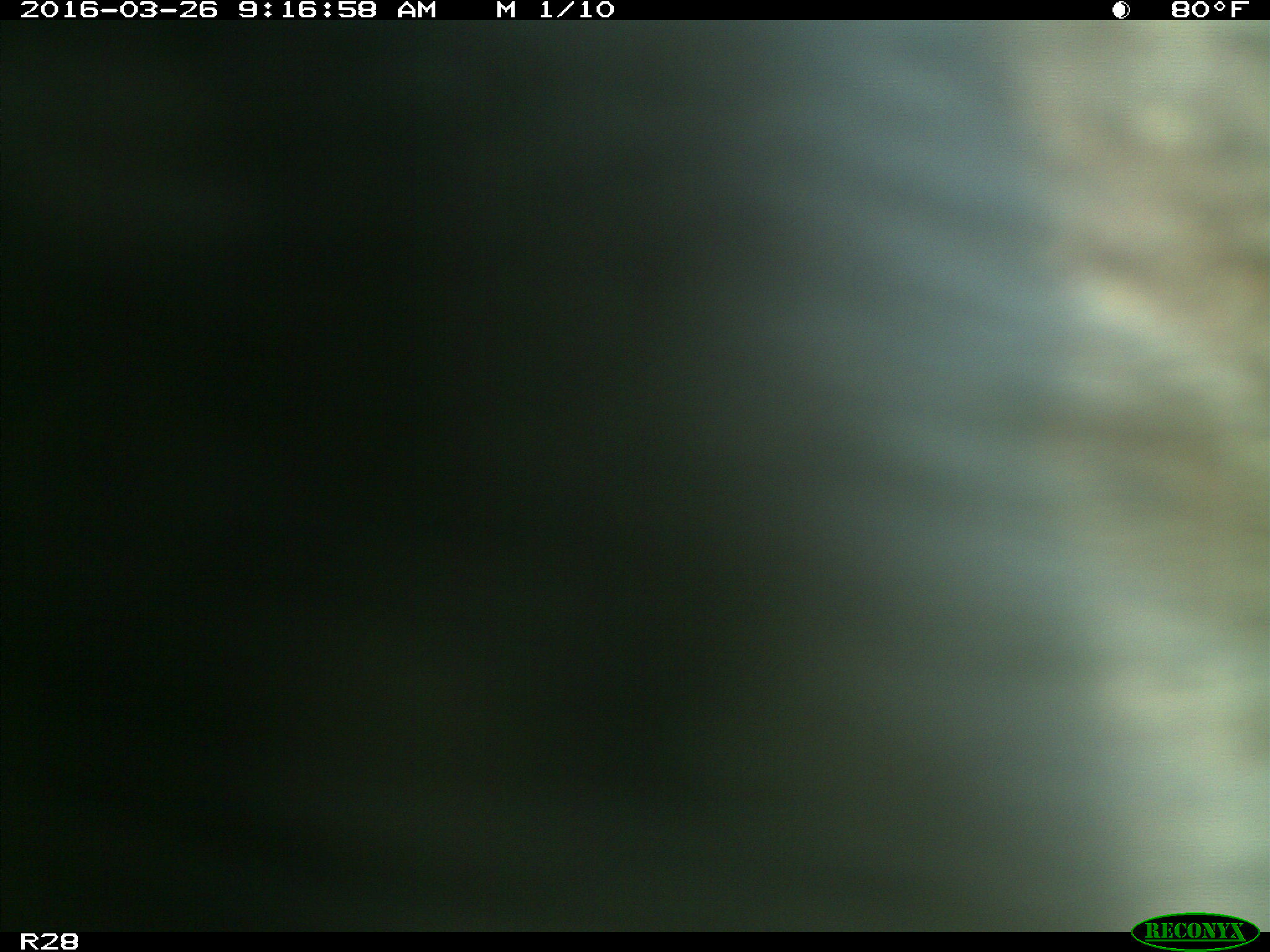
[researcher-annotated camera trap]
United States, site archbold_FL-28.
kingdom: Animalia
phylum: Chordata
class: Mammalia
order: Artiodactyla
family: Bovidae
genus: Bos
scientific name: Bos taurus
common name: domestic cow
Bos taurus (domestic cow).